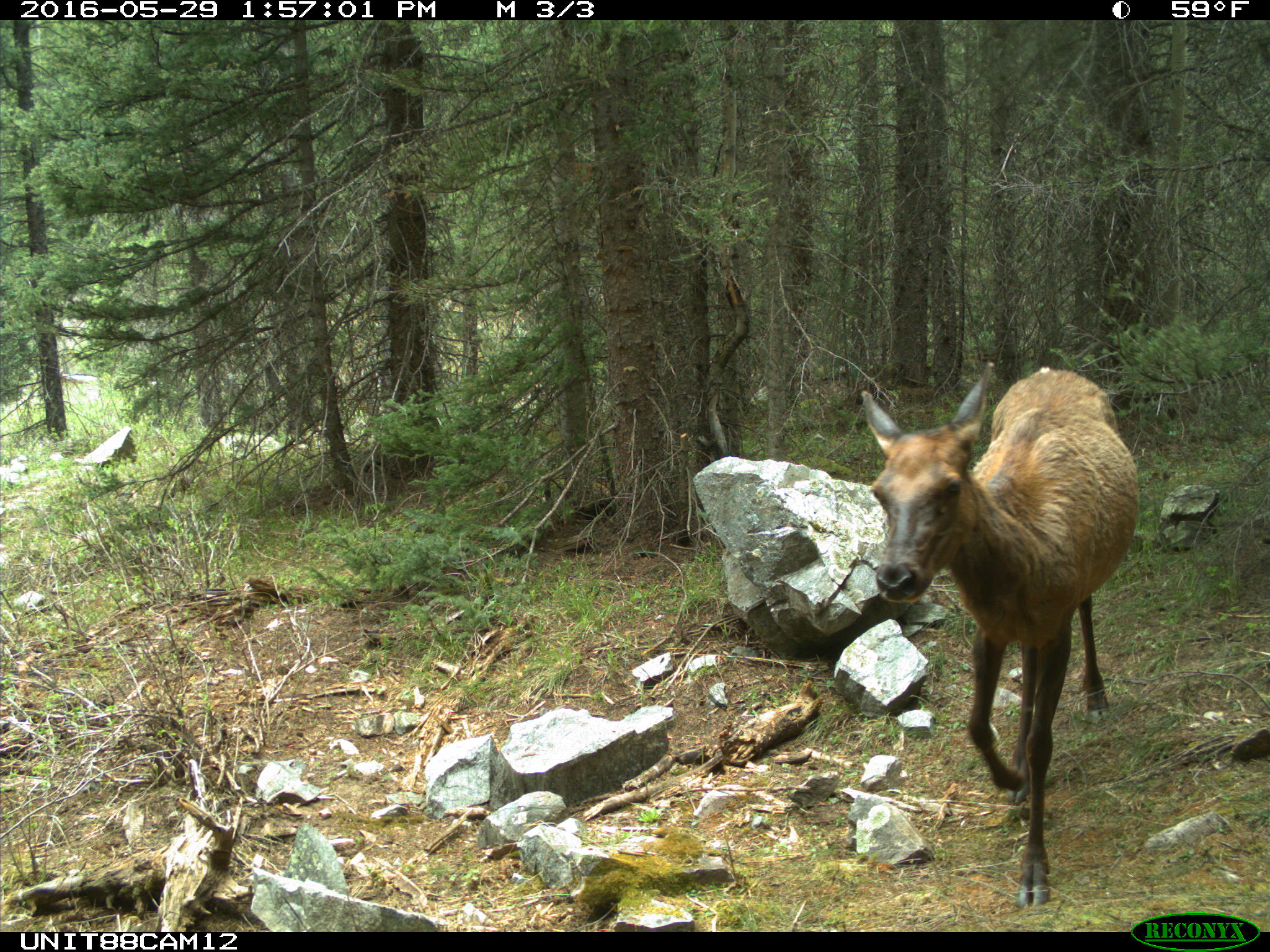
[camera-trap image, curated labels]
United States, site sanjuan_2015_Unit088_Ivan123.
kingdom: Animalia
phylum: Chordata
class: Mammalia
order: Artiodactyla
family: Cervidae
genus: Cervus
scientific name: Cervus elaphus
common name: red deer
Cervus elaphus (red deer).